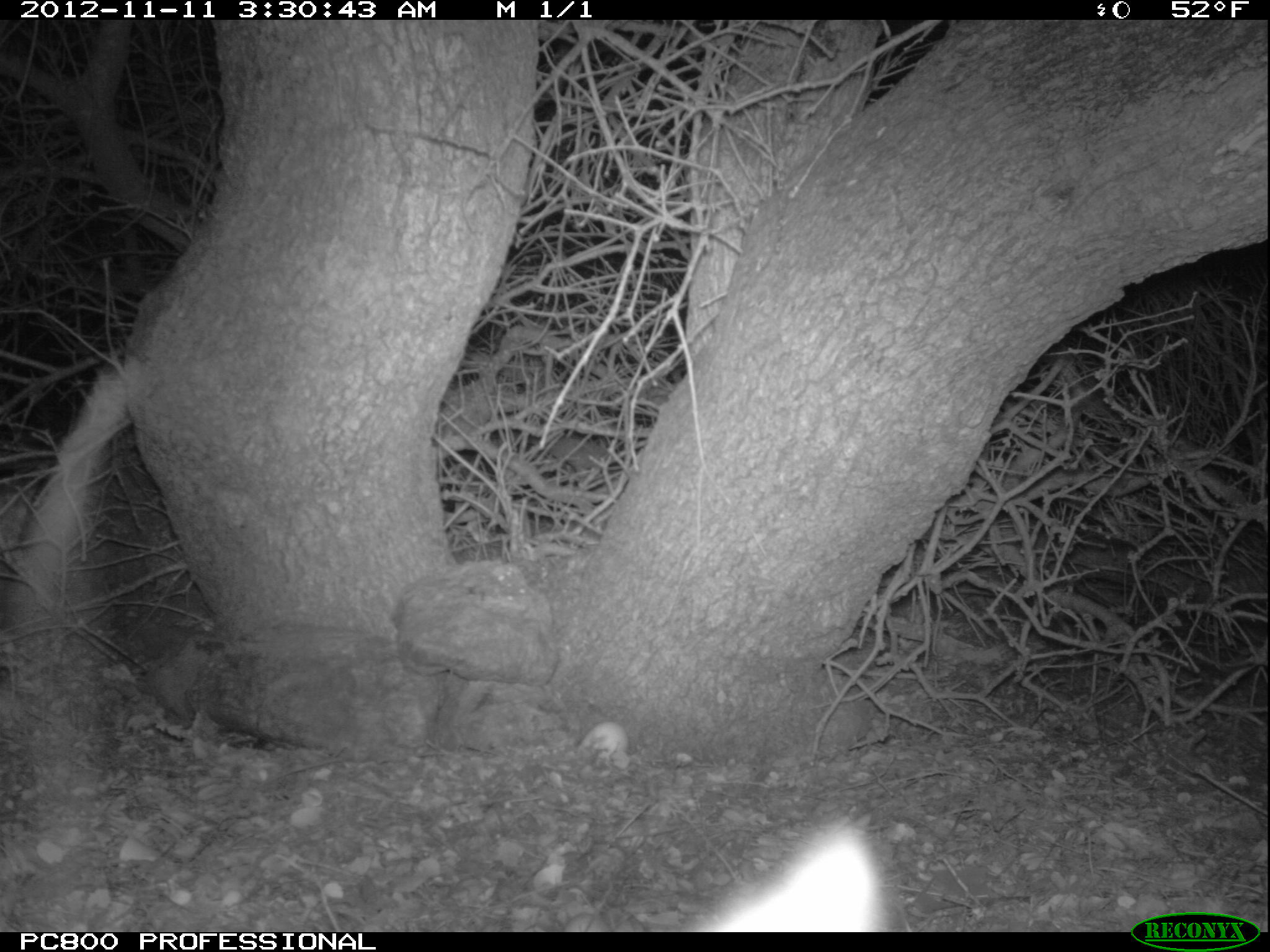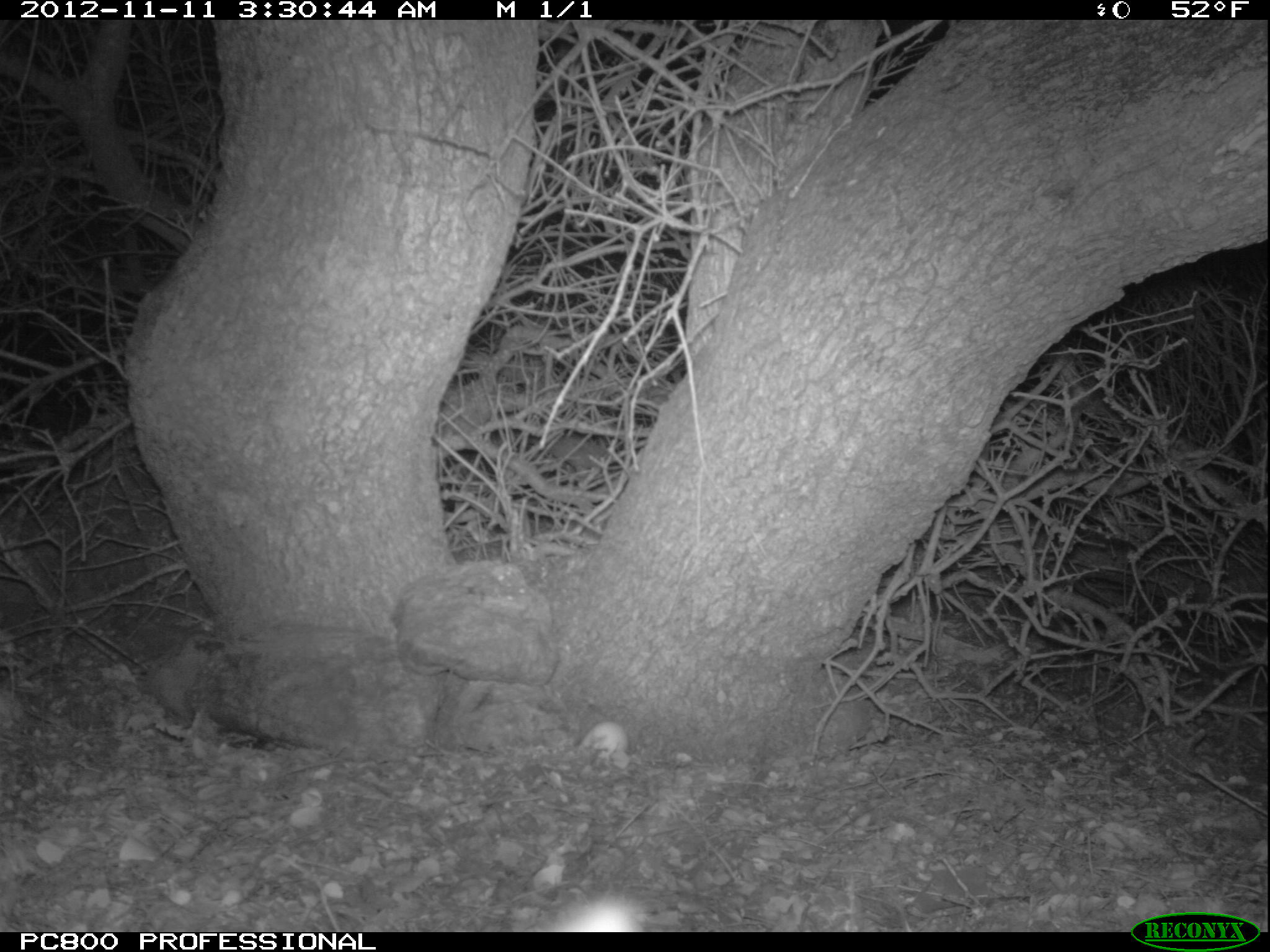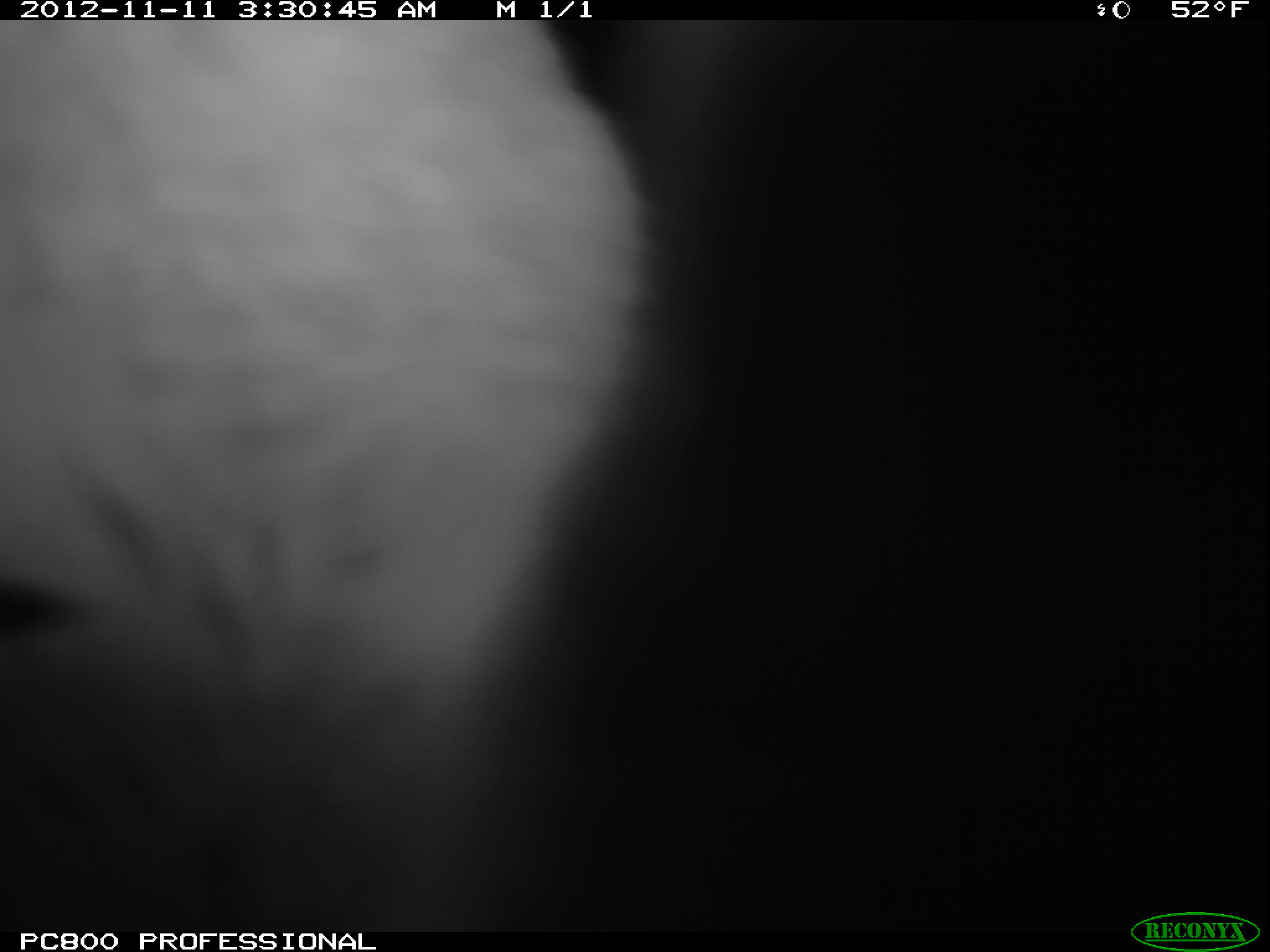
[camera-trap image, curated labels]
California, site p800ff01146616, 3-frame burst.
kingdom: Animalia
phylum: Chordata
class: Mammalia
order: Carnivora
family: Canidae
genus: Urocyon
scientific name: Urocyon littoralis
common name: island fox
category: fox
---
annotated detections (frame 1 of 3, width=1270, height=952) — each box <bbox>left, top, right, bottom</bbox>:
fox: <bbox>707, 819, 889, 930</bbox>